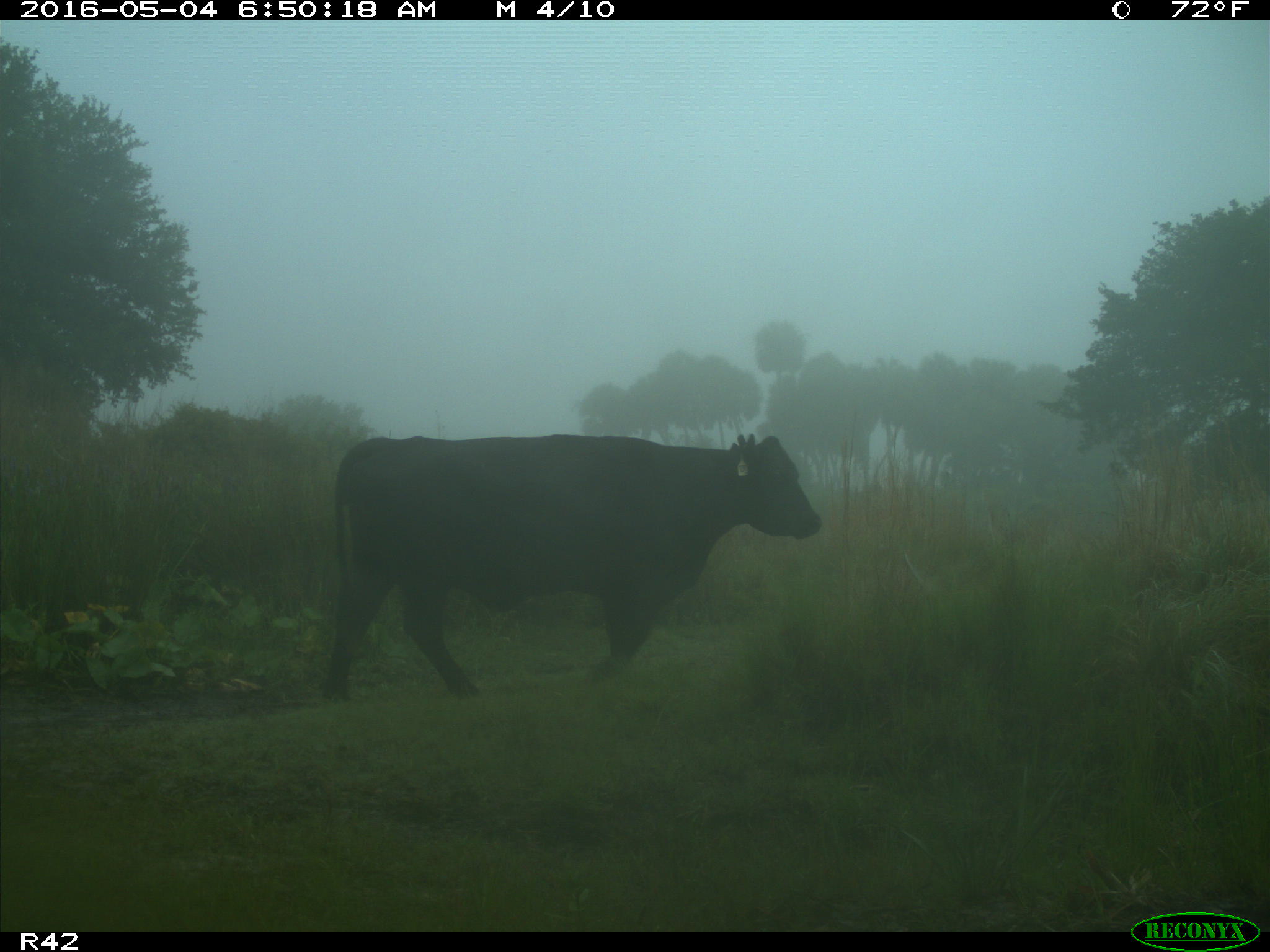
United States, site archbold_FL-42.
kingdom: Animalia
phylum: Chordata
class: Mammalia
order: Artiodactyla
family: Bovidae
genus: Bos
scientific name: Bos taurus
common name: domestic cow